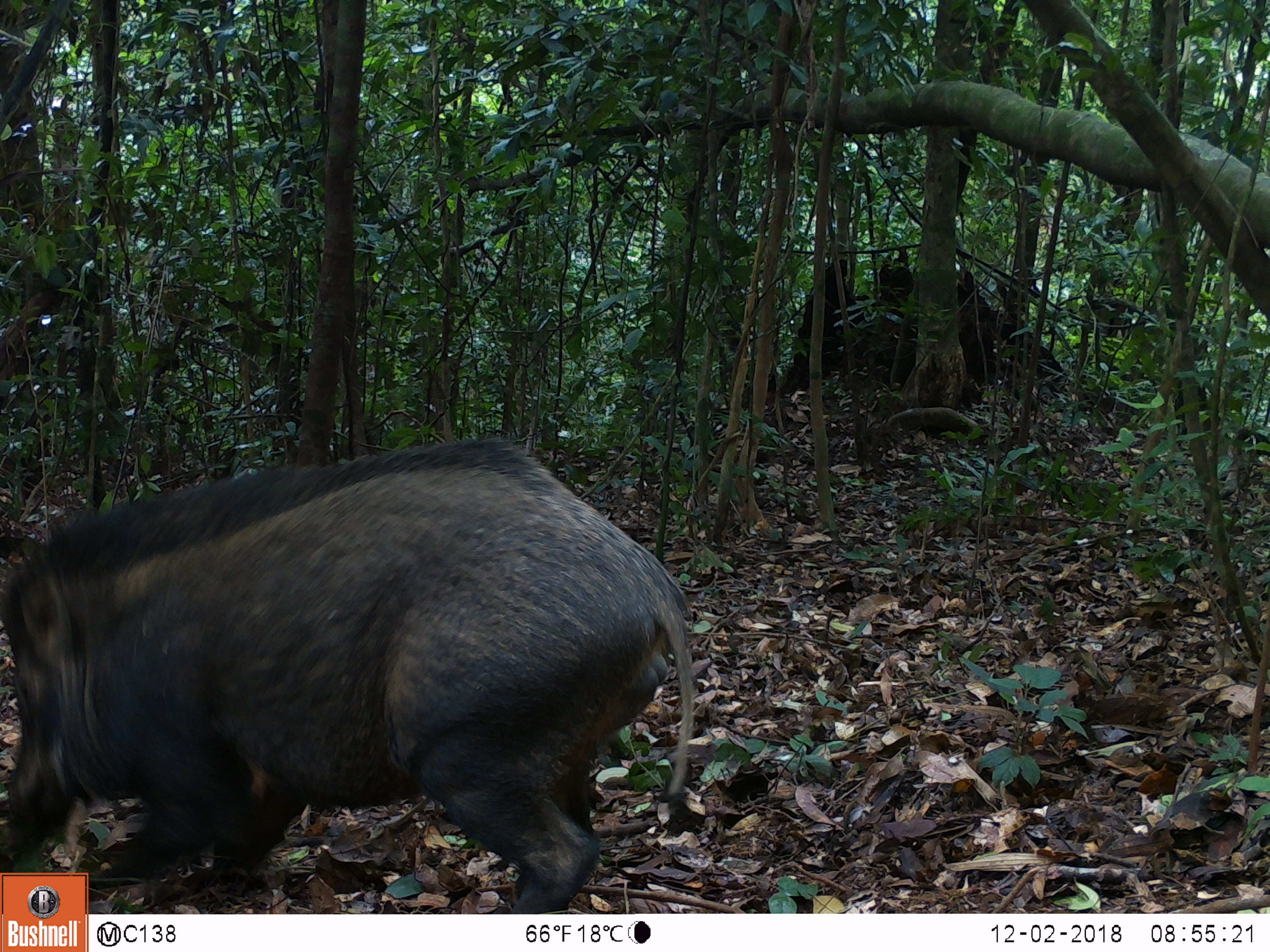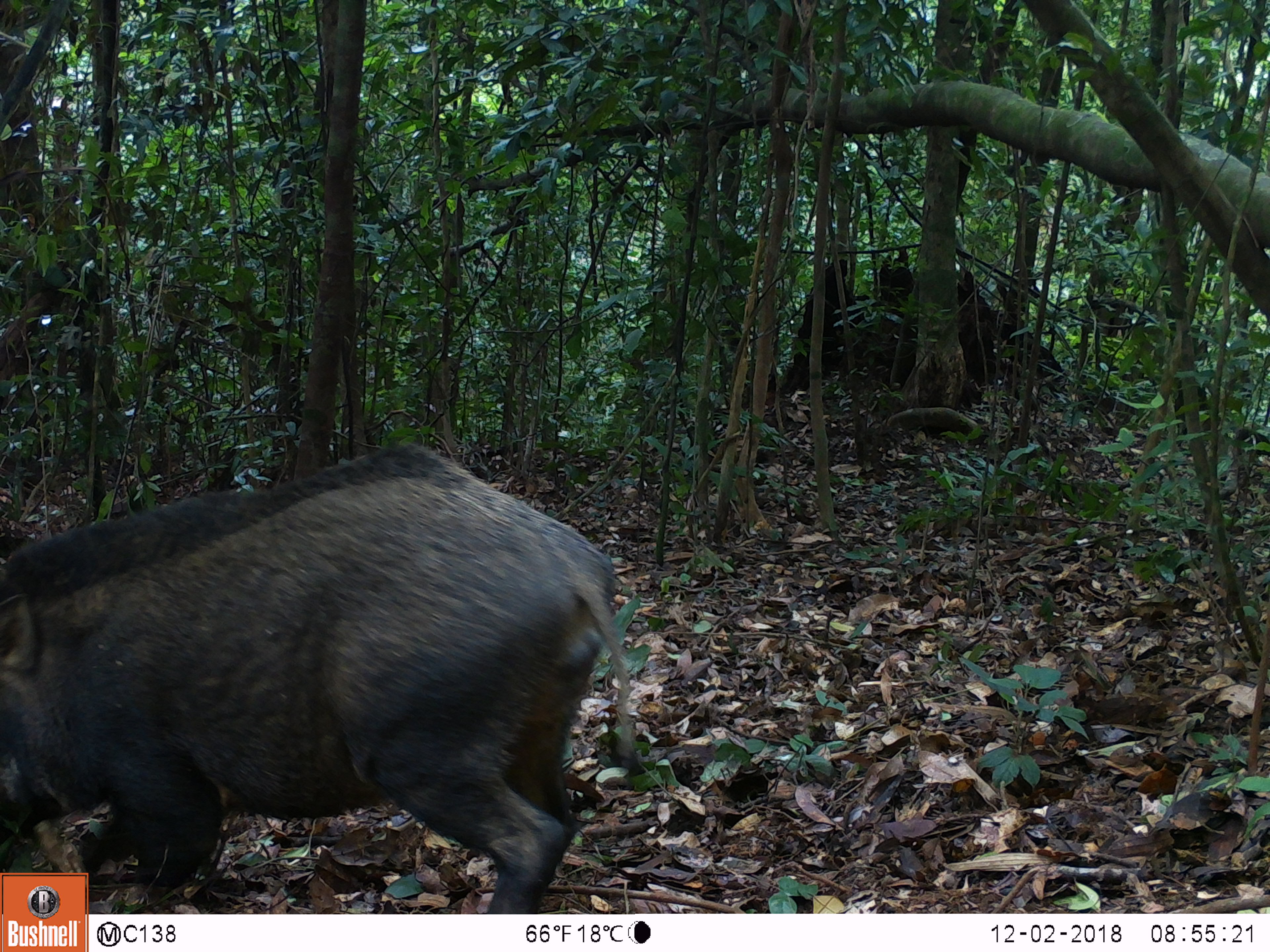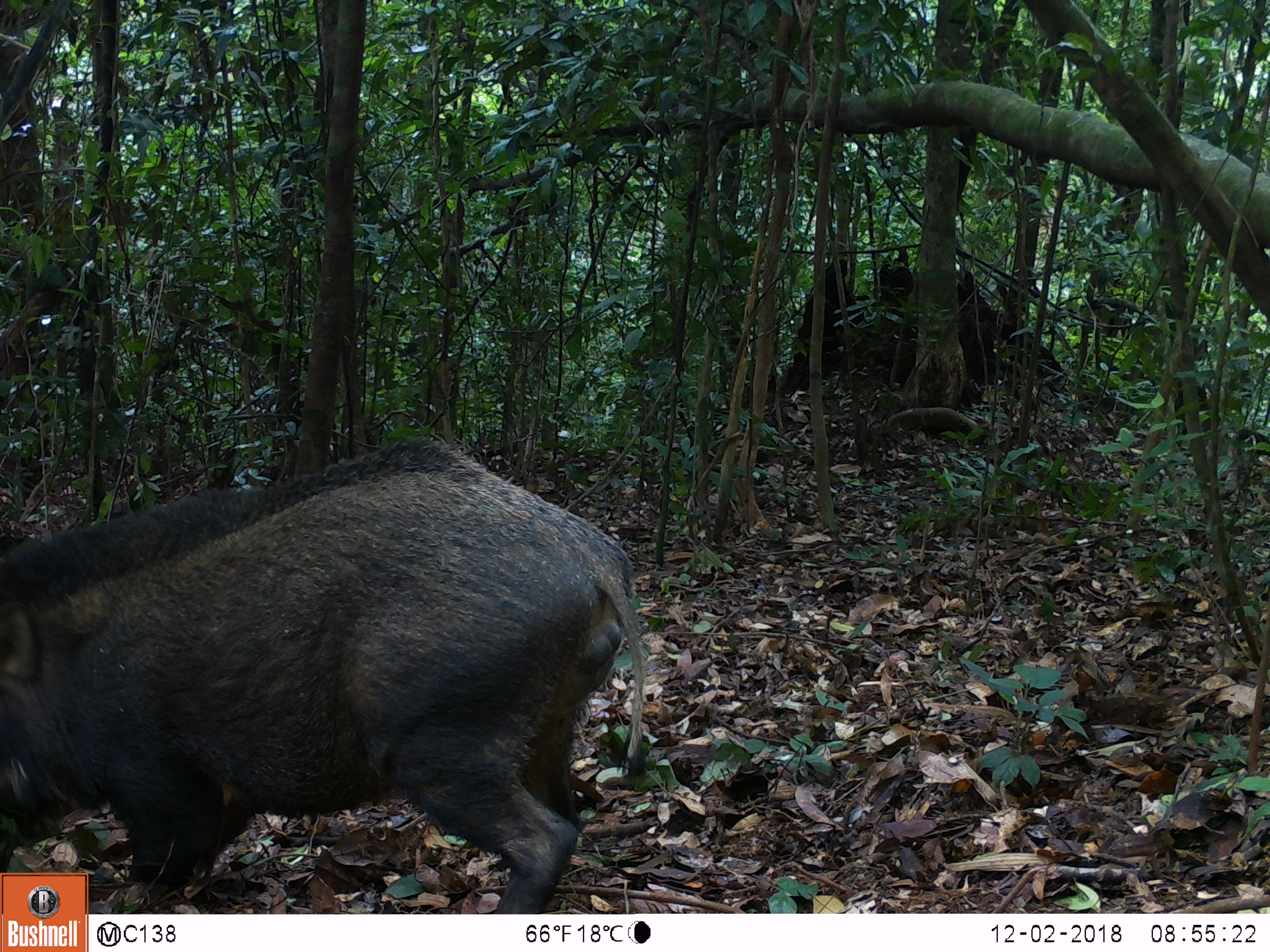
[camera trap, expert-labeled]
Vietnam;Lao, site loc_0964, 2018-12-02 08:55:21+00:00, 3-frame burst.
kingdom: Animalia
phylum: Chordata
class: Mammalia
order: Artiodactyla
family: Suidae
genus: Sus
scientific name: Sus scrofa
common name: eurasian wild pig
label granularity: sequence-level